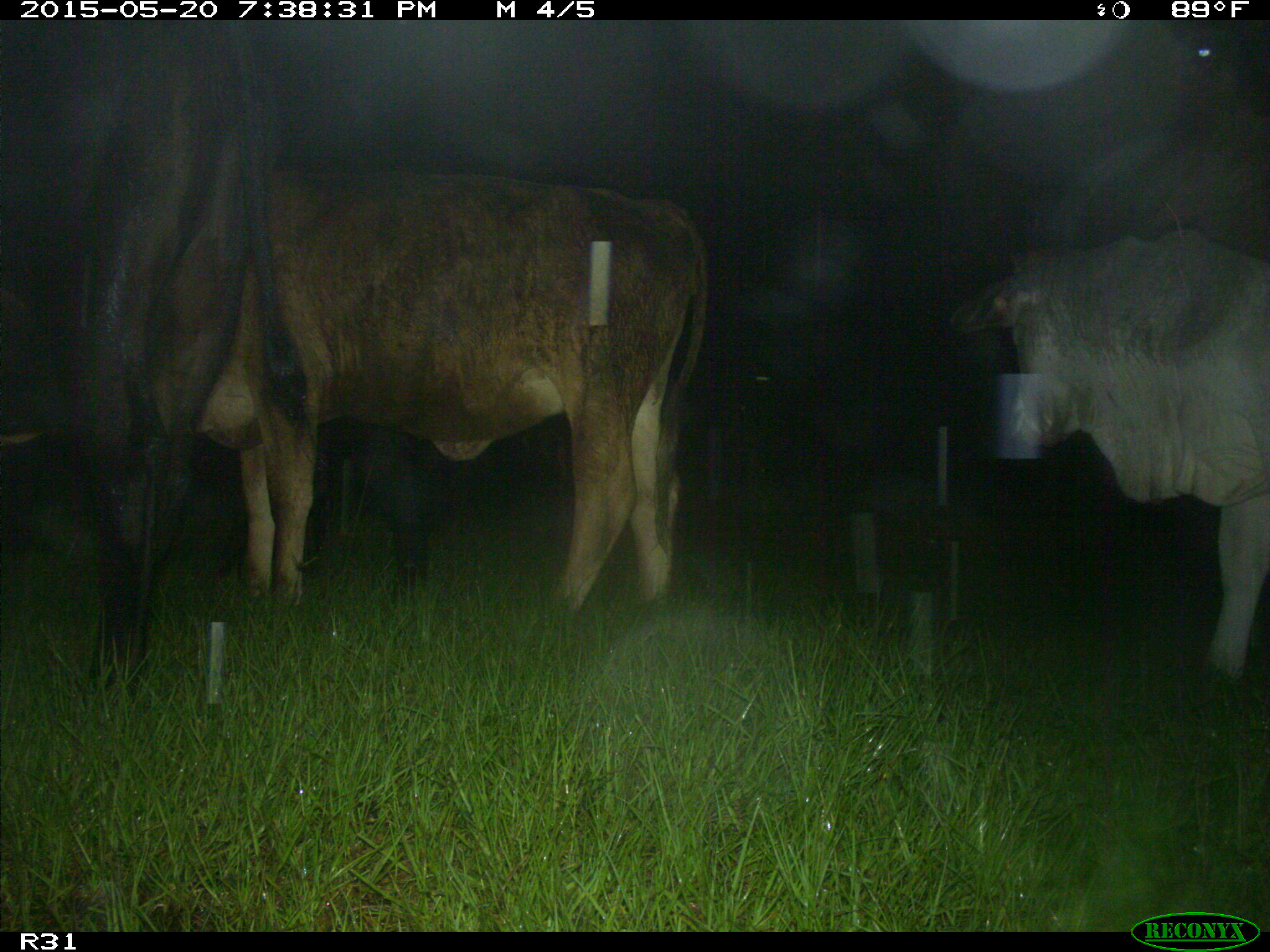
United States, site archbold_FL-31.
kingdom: Animalia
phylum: Chordata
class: Mammalia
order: Artiodactyla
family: Bovidae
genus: Bos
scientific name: Bos taurus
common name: domestic cow